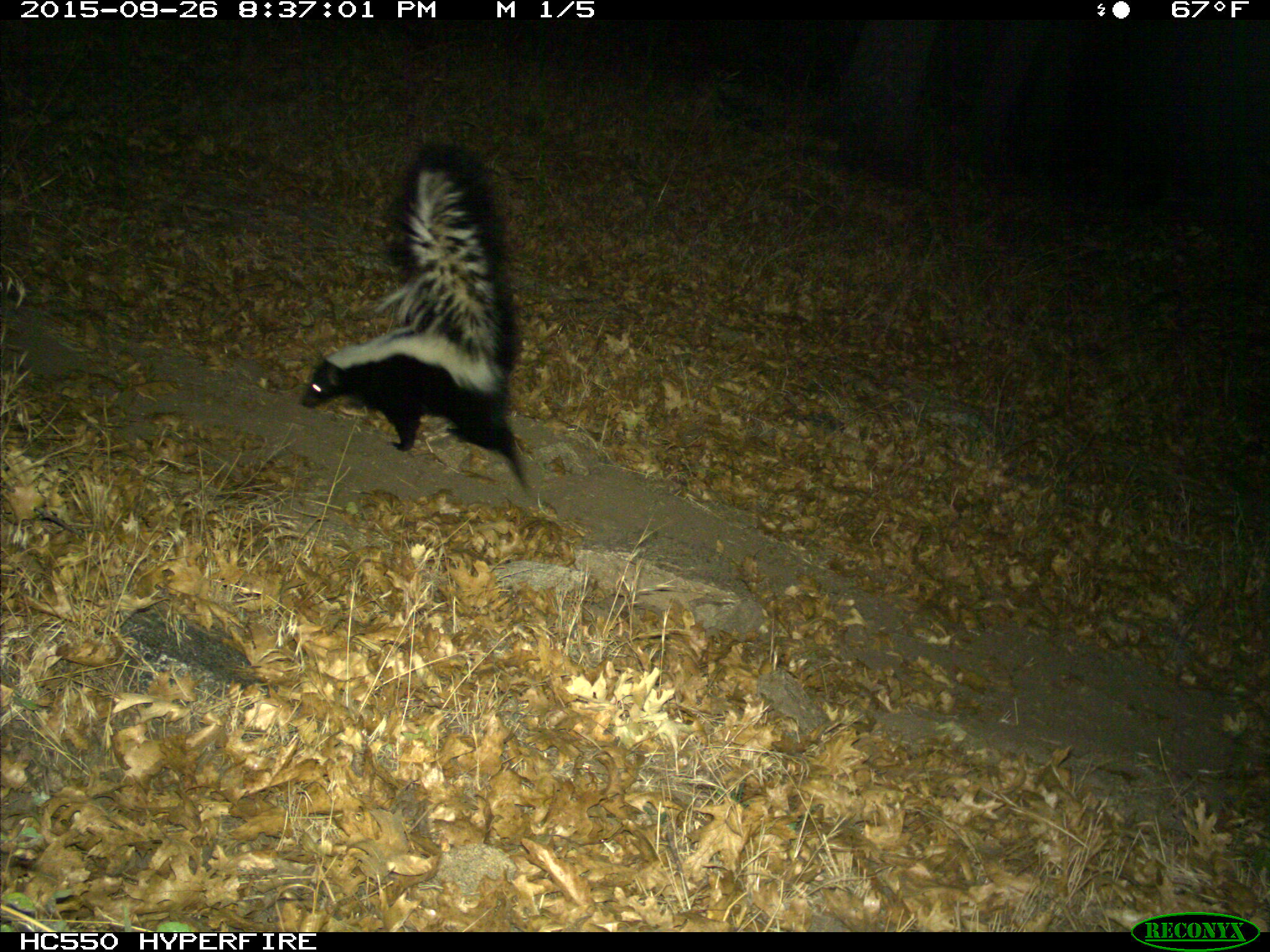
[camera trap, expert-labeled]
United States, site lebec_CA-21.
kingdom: Animalia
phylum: Chordata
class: Mammalia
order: Carnivora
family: Mephitidae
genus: Mephitis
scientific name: Mephitis mephitis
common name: striped skunk